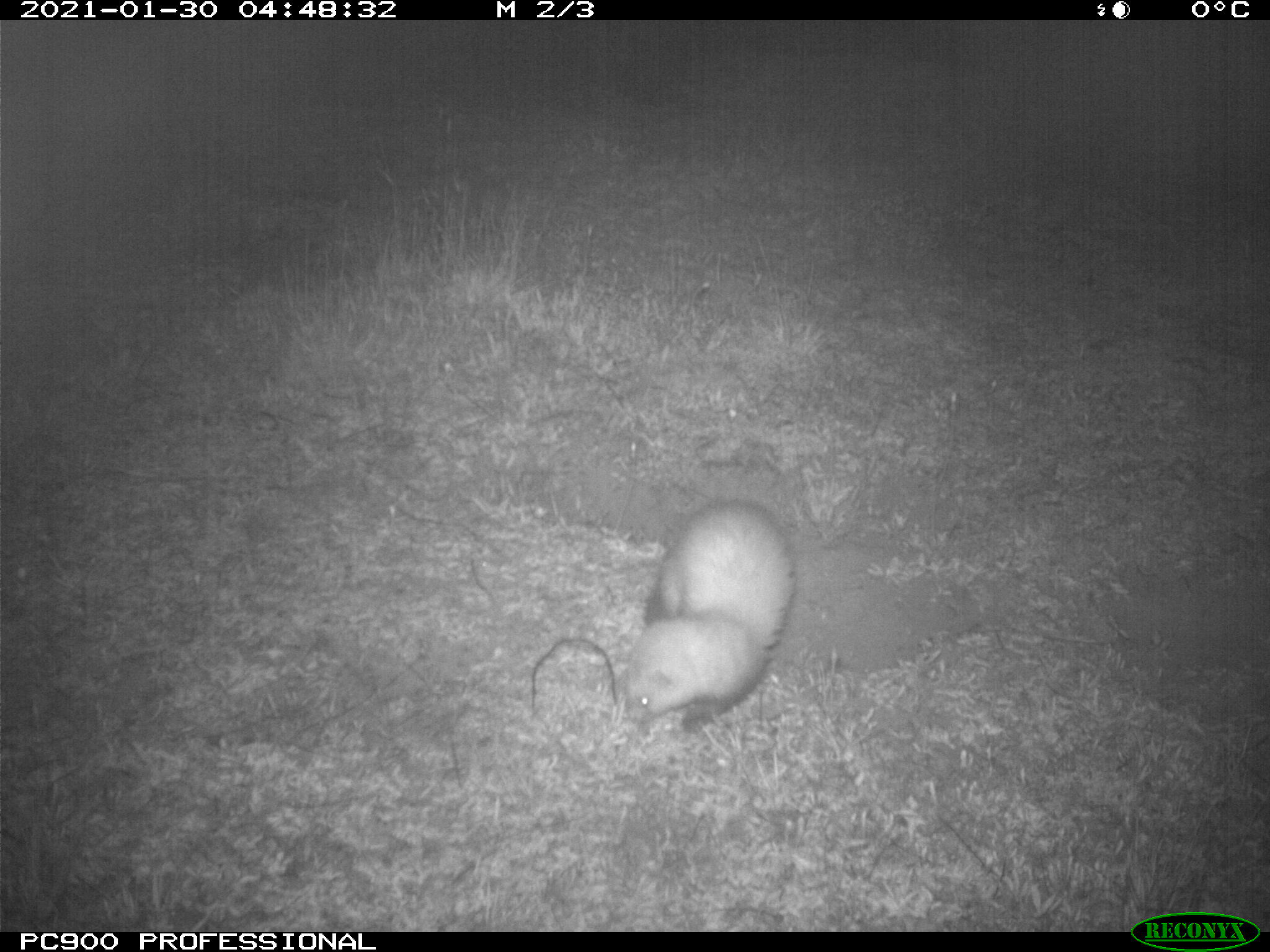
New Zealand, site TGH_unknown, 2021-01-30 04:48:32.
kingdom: Animalia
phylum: Chordata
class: Mammalia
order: Carnivora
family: Mustelidae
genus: Mustela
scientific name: Mustela furo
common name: ferret